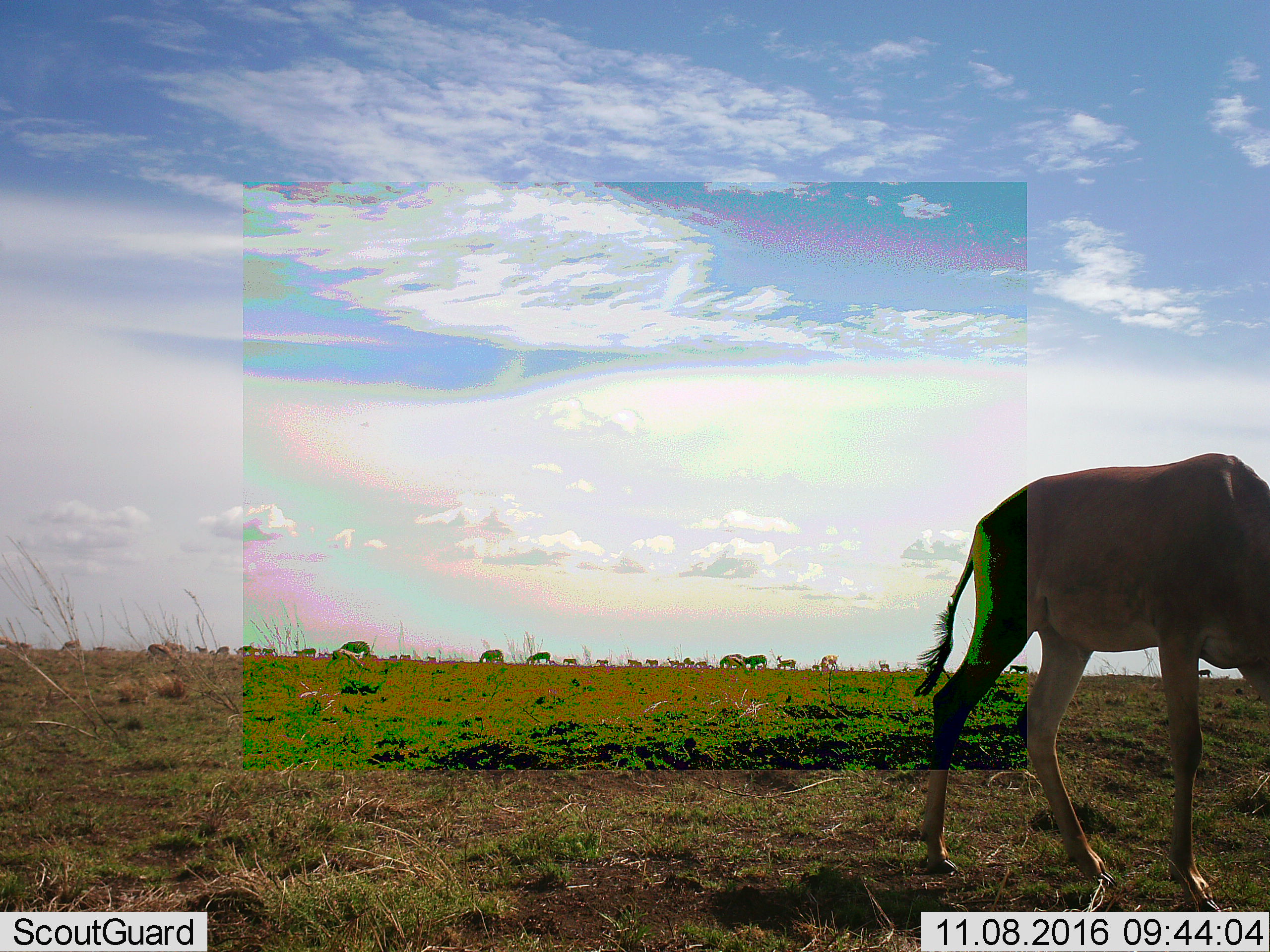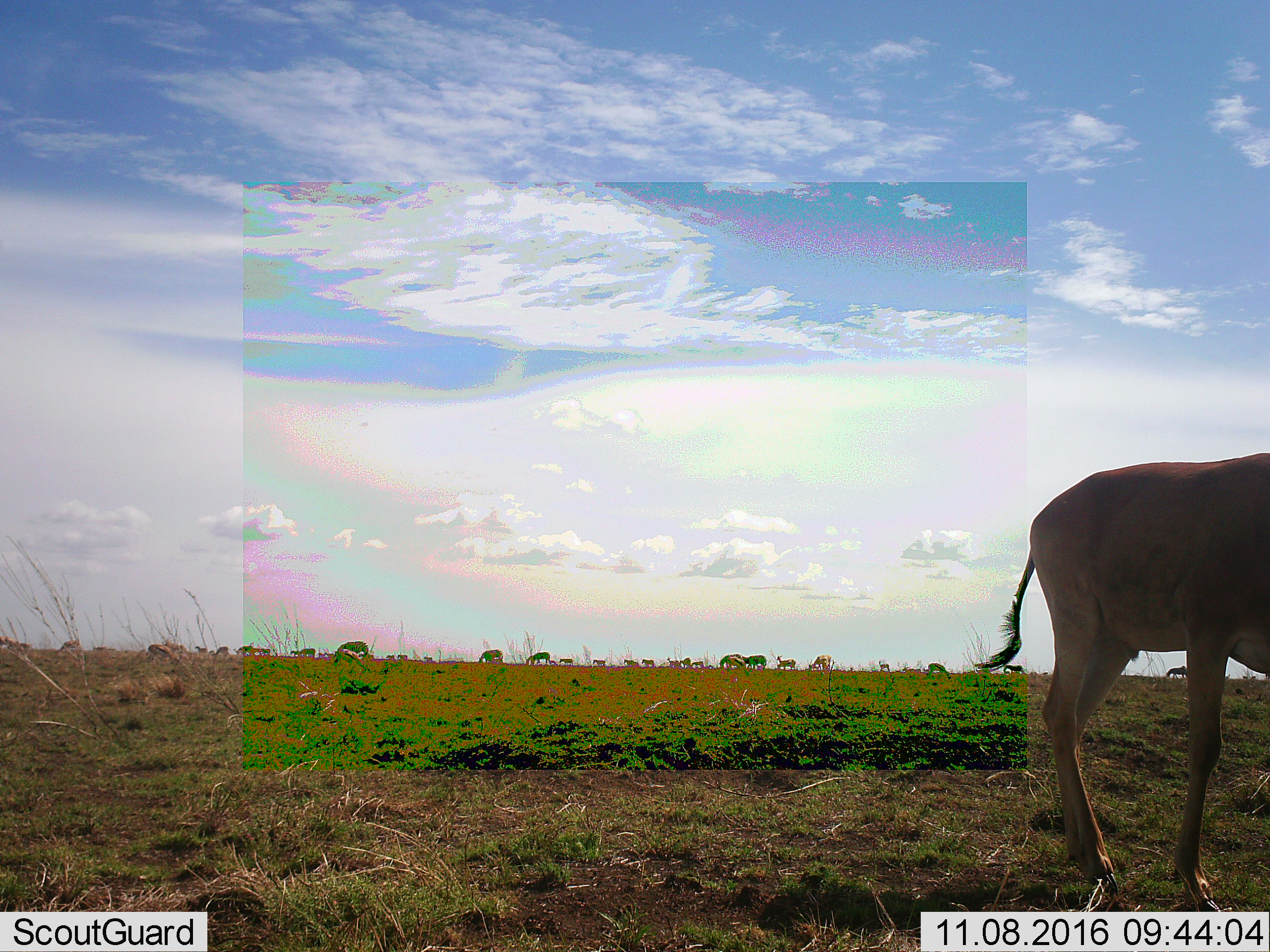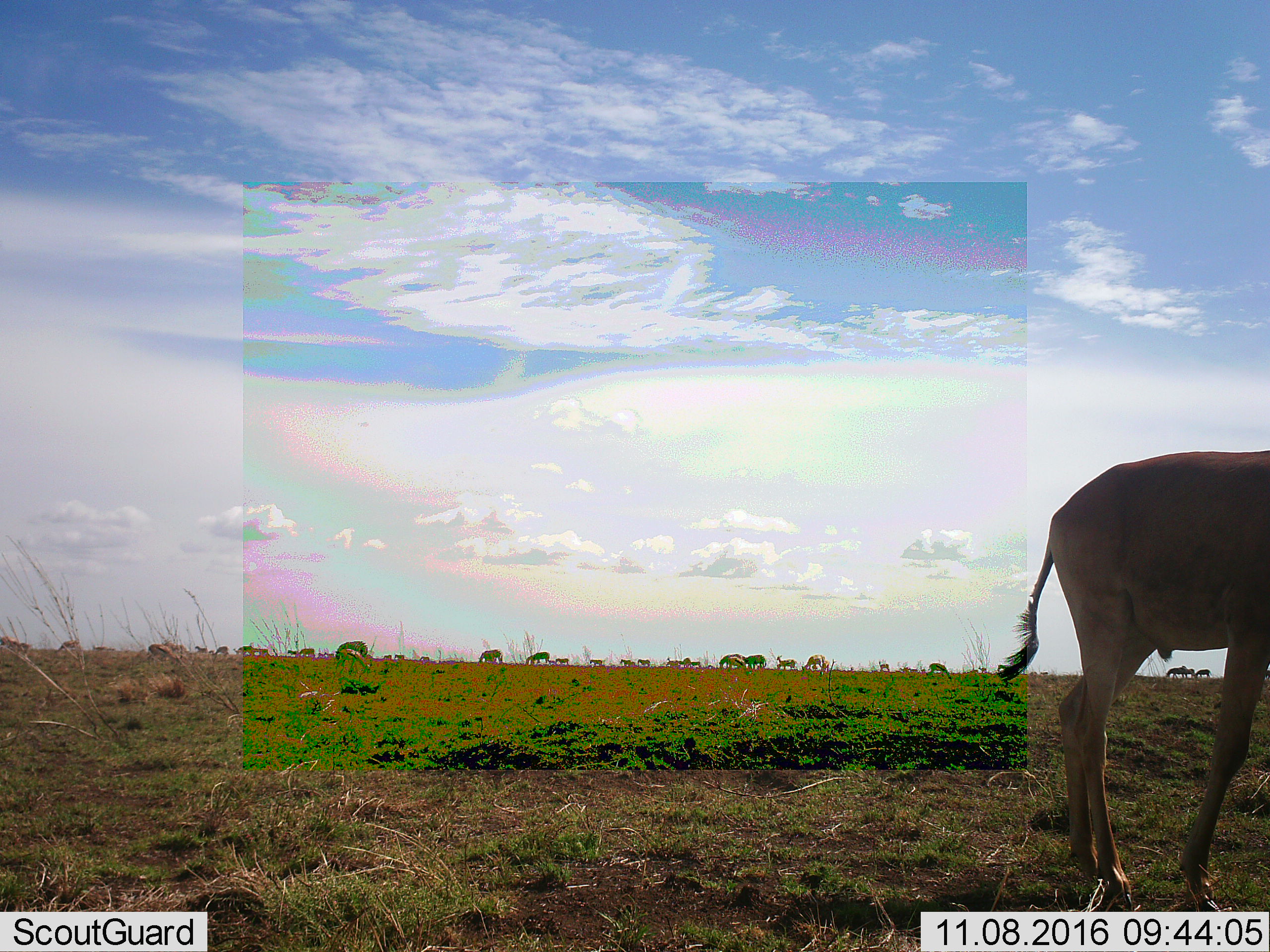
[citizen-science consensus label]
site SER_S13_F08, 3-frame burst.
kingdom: Animalia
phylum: Chordata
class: Mammalia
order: Artiodactyla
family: Bovidae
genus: Eudorcas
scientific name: Eudorcas thomsonii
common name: thomson's gazelle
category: gazellethomsons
Gazellethomsons (thomson's gazelle) (Eudorcas thomsonii), count 5. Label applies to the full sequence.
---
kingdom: Animalia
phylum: Chordata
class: Mammalia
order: Artiodactyla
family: Bovidae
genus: Alcelaphus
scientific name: Alcelaphus buselaphus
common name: hartebeest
Hartebeest (Alcelaphus buselaphus), count 1. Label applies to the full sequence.